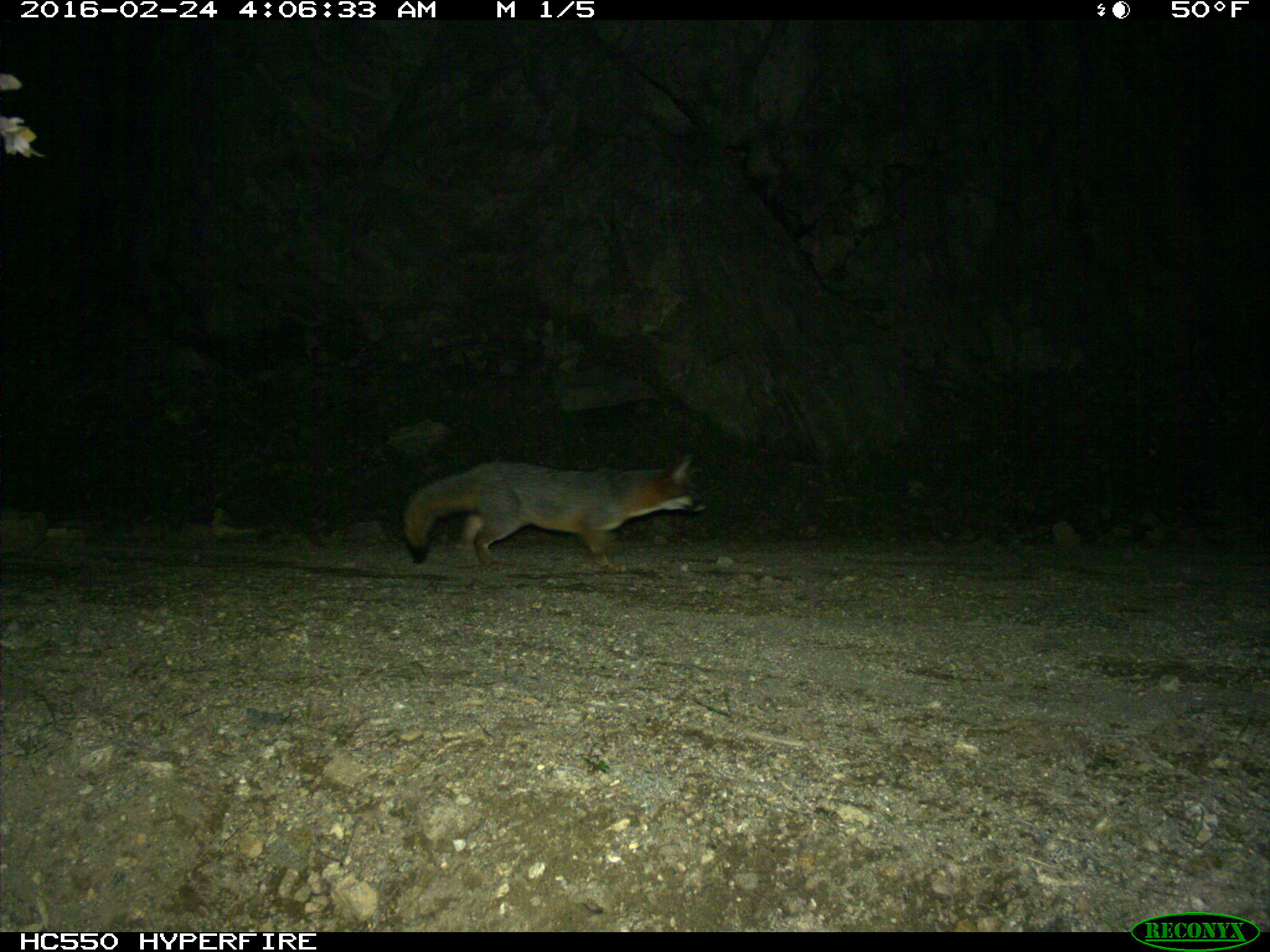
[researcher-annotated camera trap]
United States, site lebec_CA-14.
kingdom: Animalia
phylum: Chordata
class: Mammalia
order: Carnivora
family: Canidae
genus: Urocyon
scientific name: Urocyon cinereoargenteus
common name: gray fox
Urocyon cinereoargenteus (gray fox).